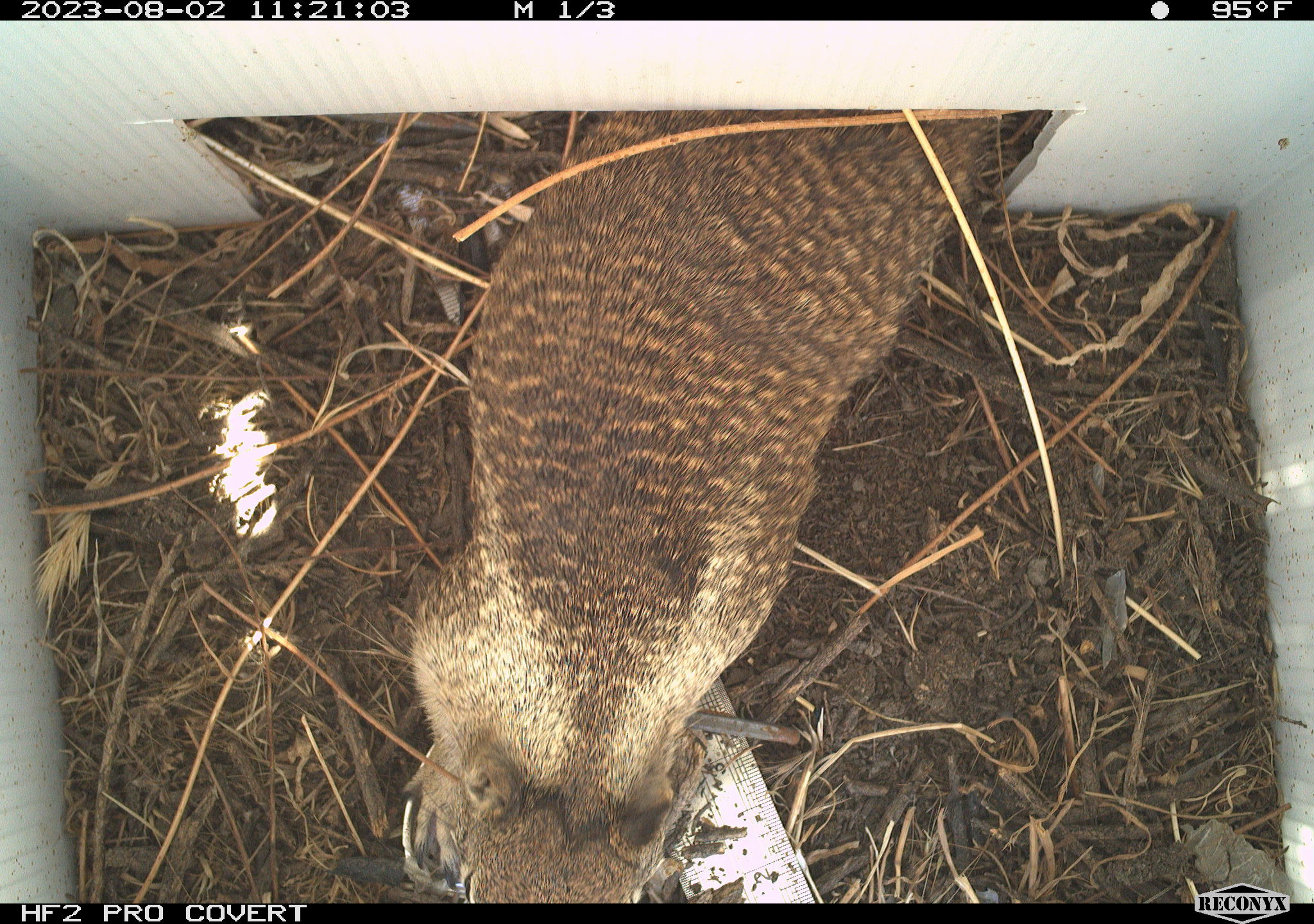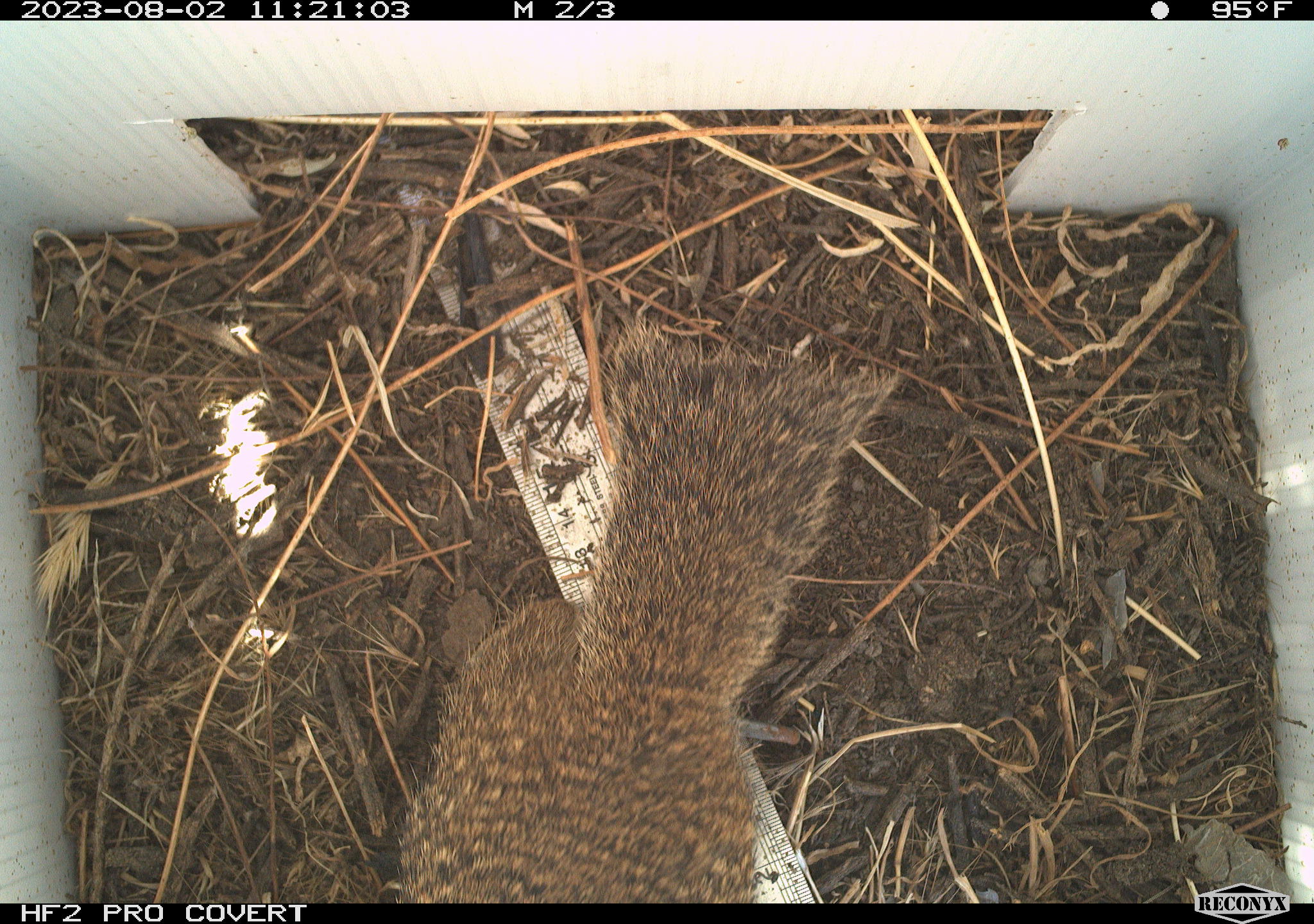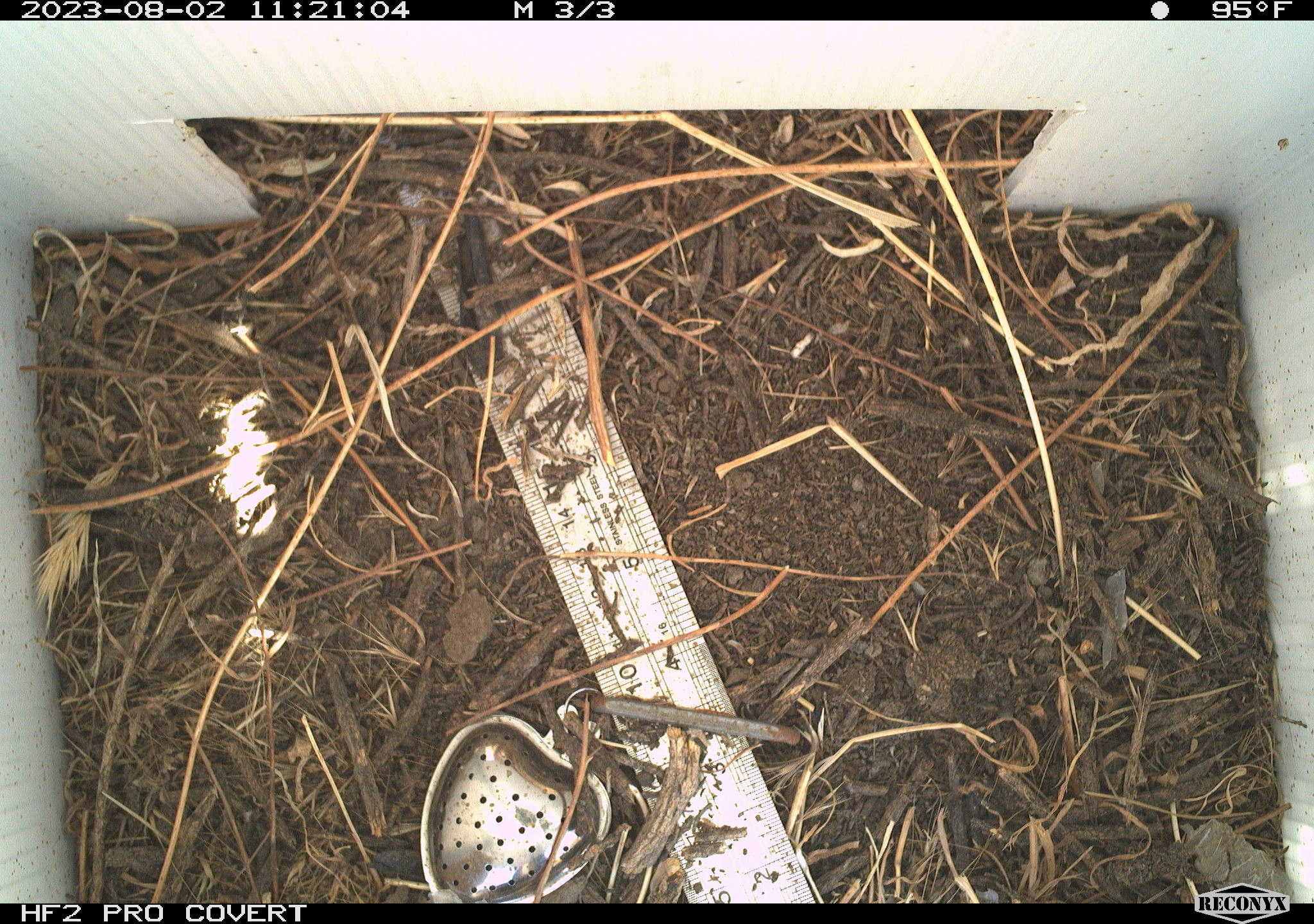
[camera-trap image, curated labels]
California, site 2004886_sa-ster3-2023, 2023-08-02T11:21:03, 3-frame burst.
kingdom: Animalia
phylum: Chordata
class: Mammalia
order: Rodentia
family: Sciuridae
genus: Otospermophilus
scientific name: Otospermophilus beecheyi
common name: california ground squirrel